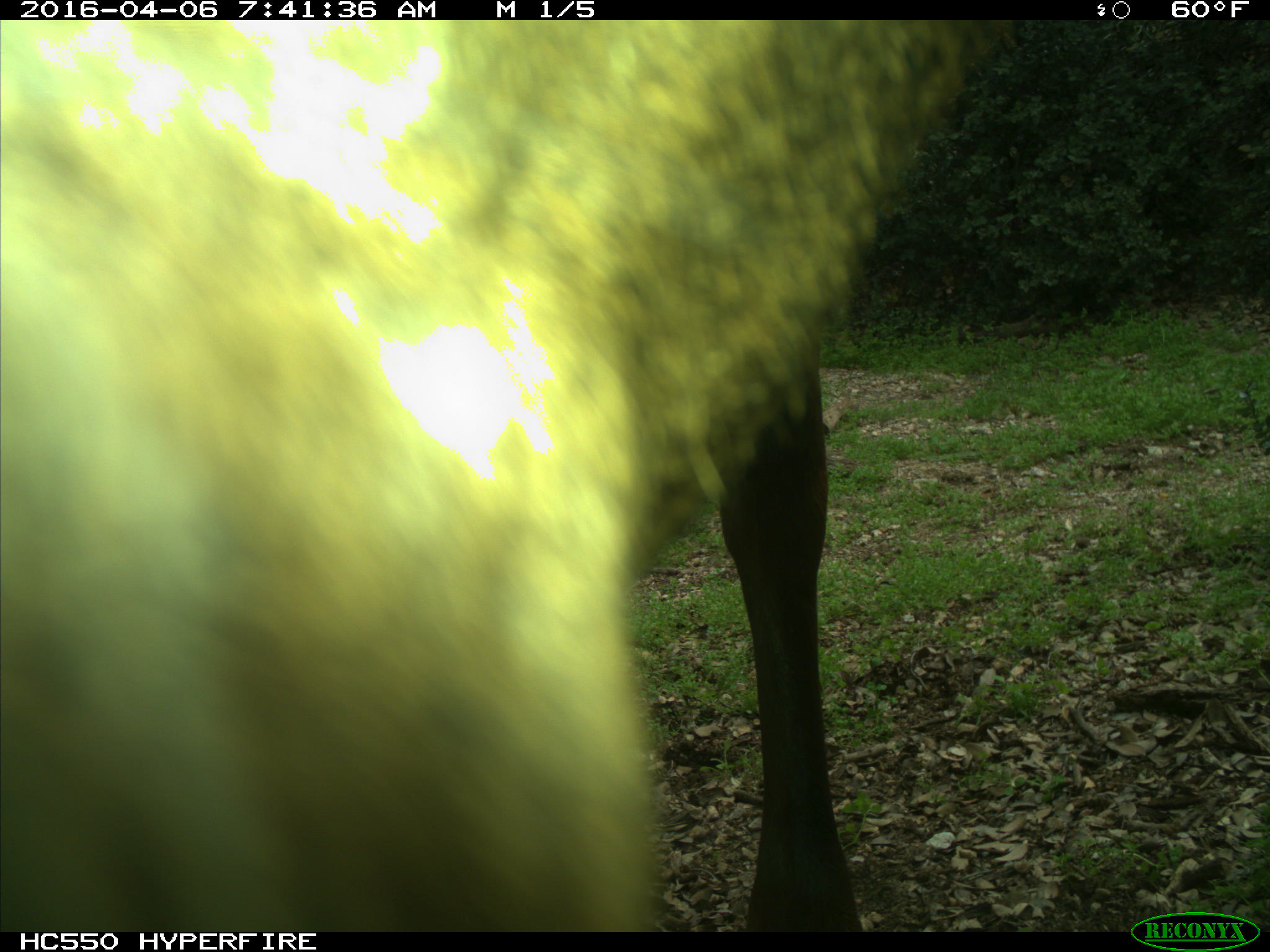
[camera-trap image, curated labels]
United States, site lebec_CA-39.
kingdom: Animalia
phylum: Chordata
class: Mammalia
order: Artiodactyla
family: Cervidae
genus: Cervus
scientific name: Cervus canadensis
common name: elk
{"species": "Cervus canadensis (elk)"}